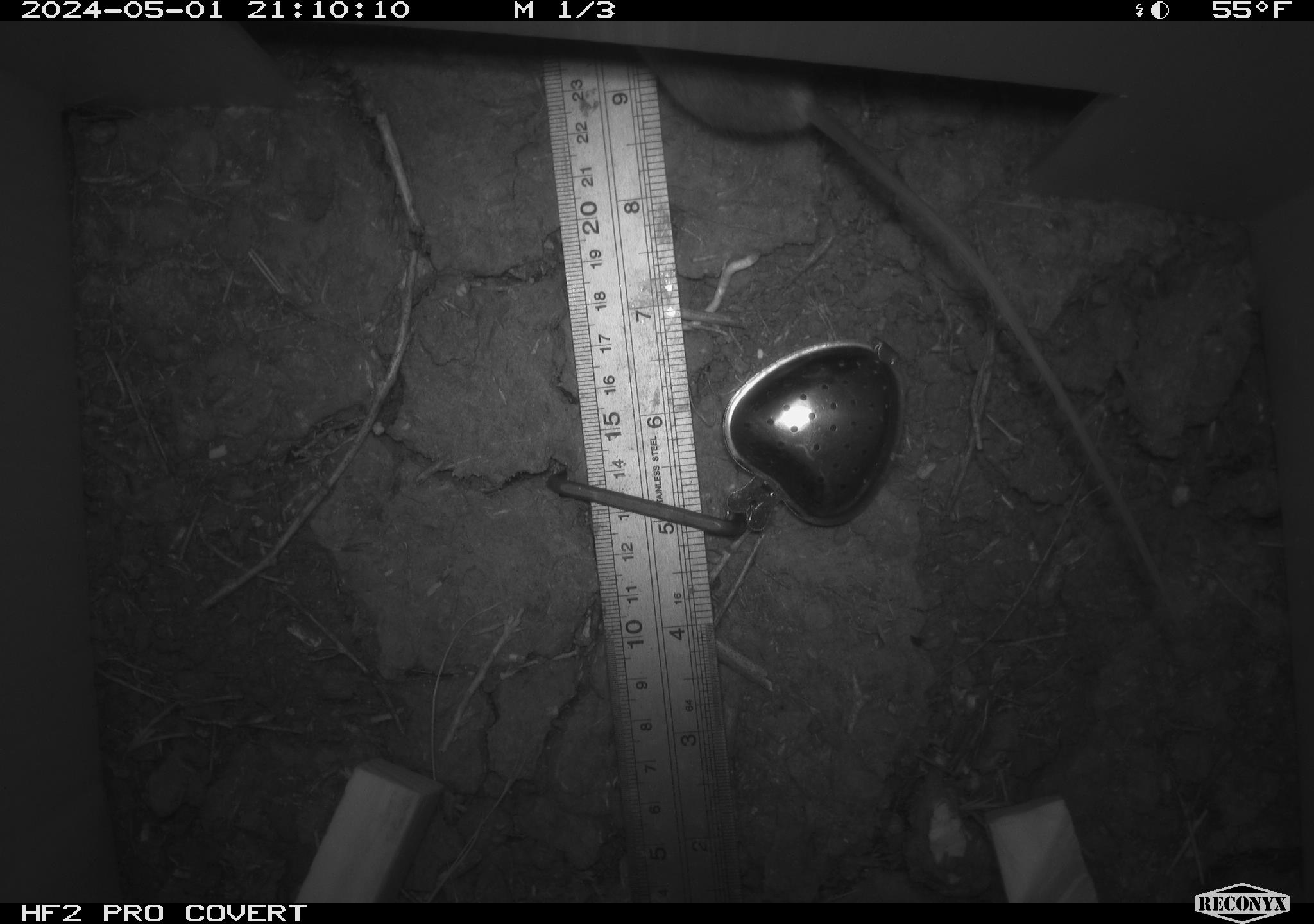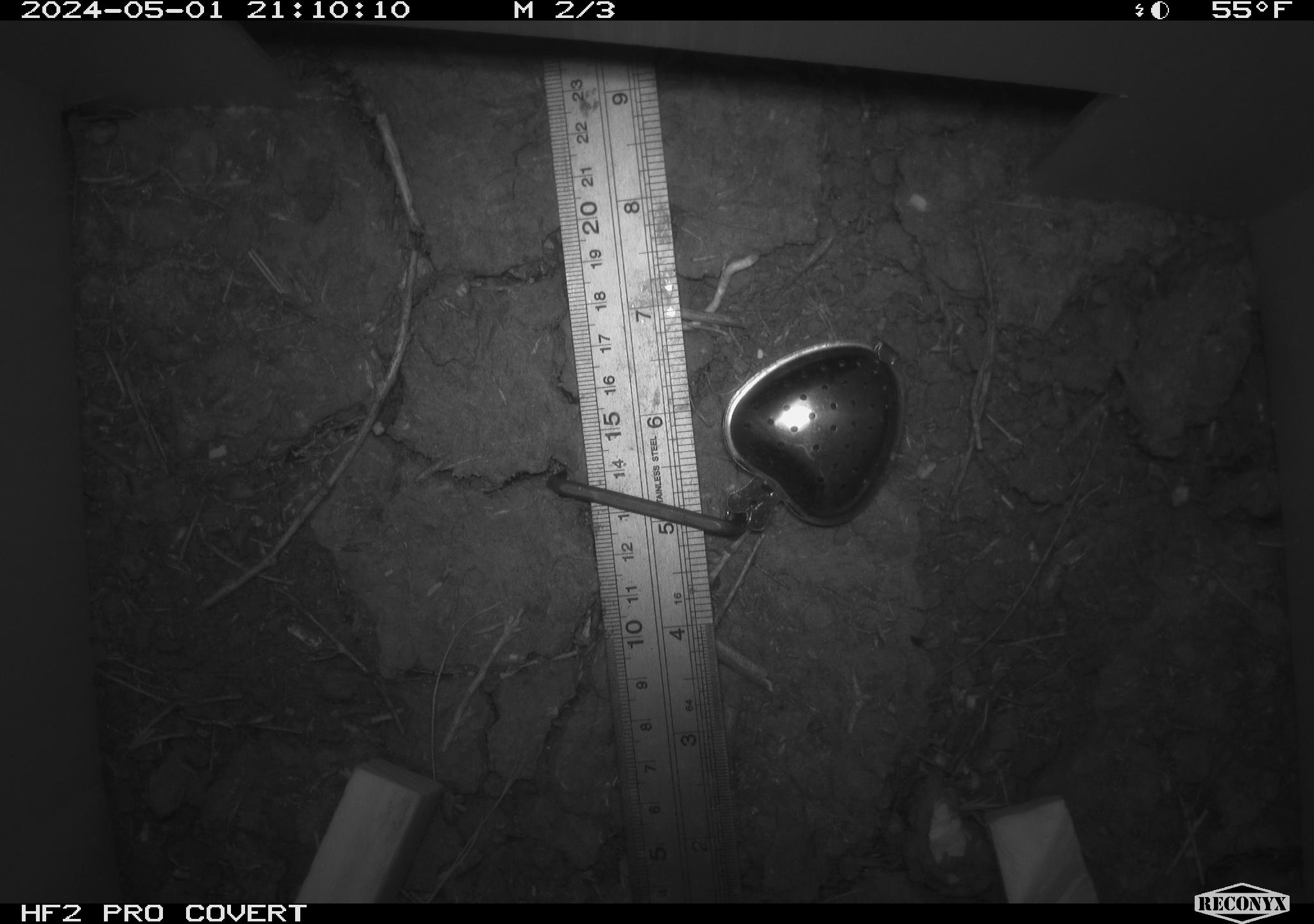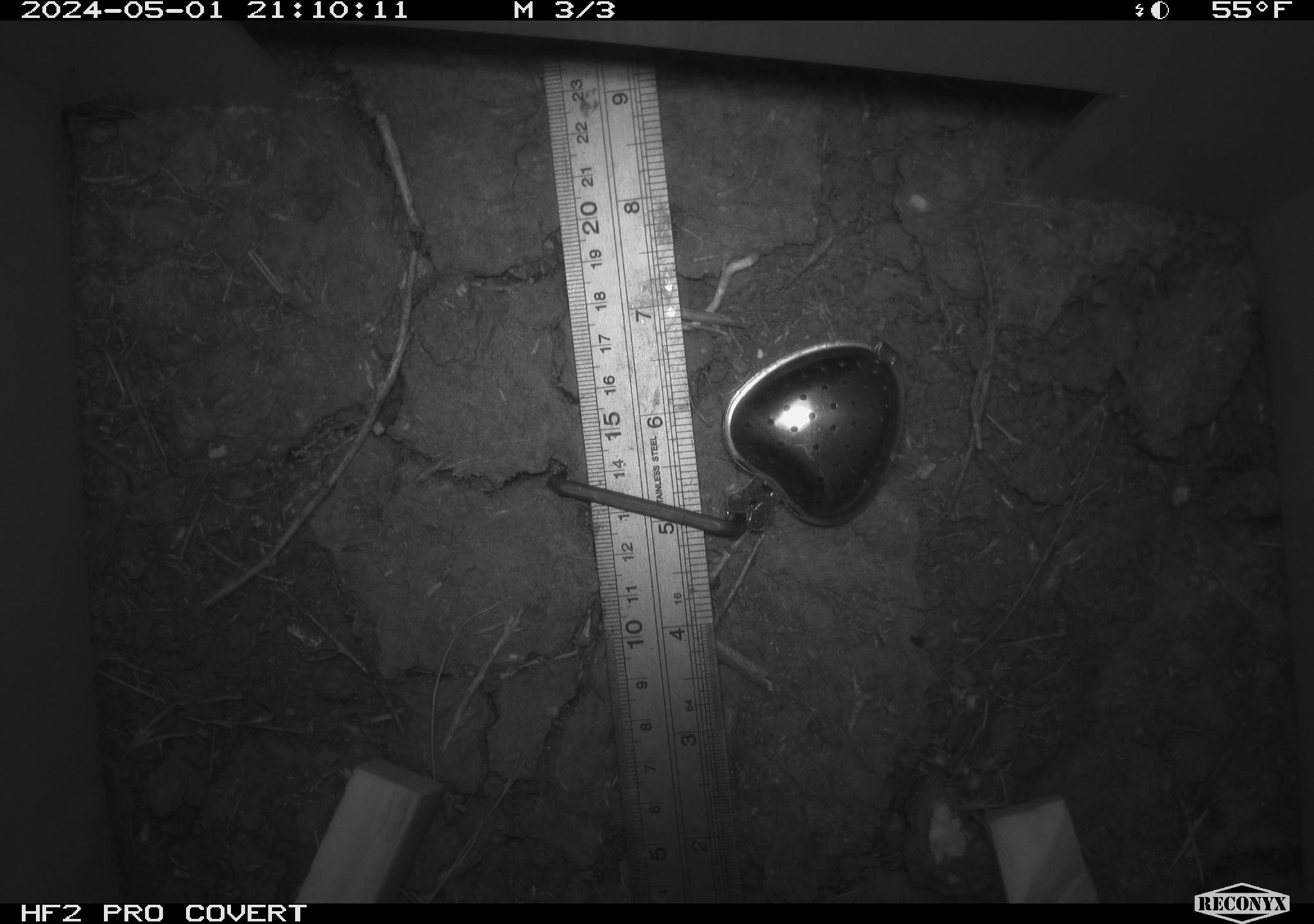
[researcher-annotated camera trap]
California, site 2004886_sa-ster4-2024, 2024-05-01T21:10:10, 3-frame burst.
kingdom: Animalia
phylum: Chordata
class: Mammalia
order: Rodentia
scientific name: Rodentia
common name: mouse species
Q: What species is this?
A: Mouse species (Rodentia).